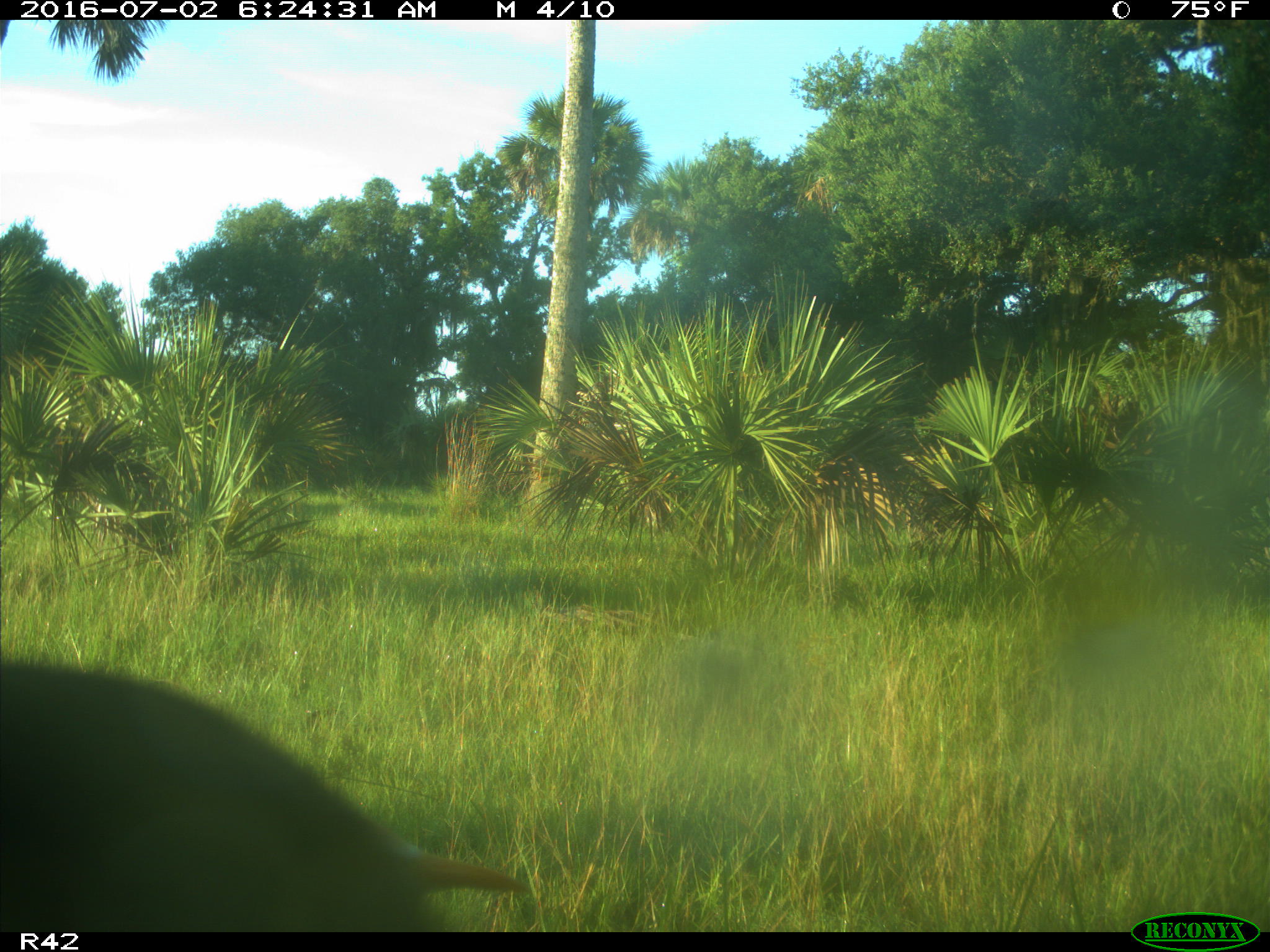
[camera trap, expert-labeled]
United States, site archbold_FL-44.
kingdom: Animalia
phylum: Chordata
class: Mammalia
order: Artiodactyla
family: Bovidae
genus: Bos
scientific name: Bos taurus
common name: domestic cow